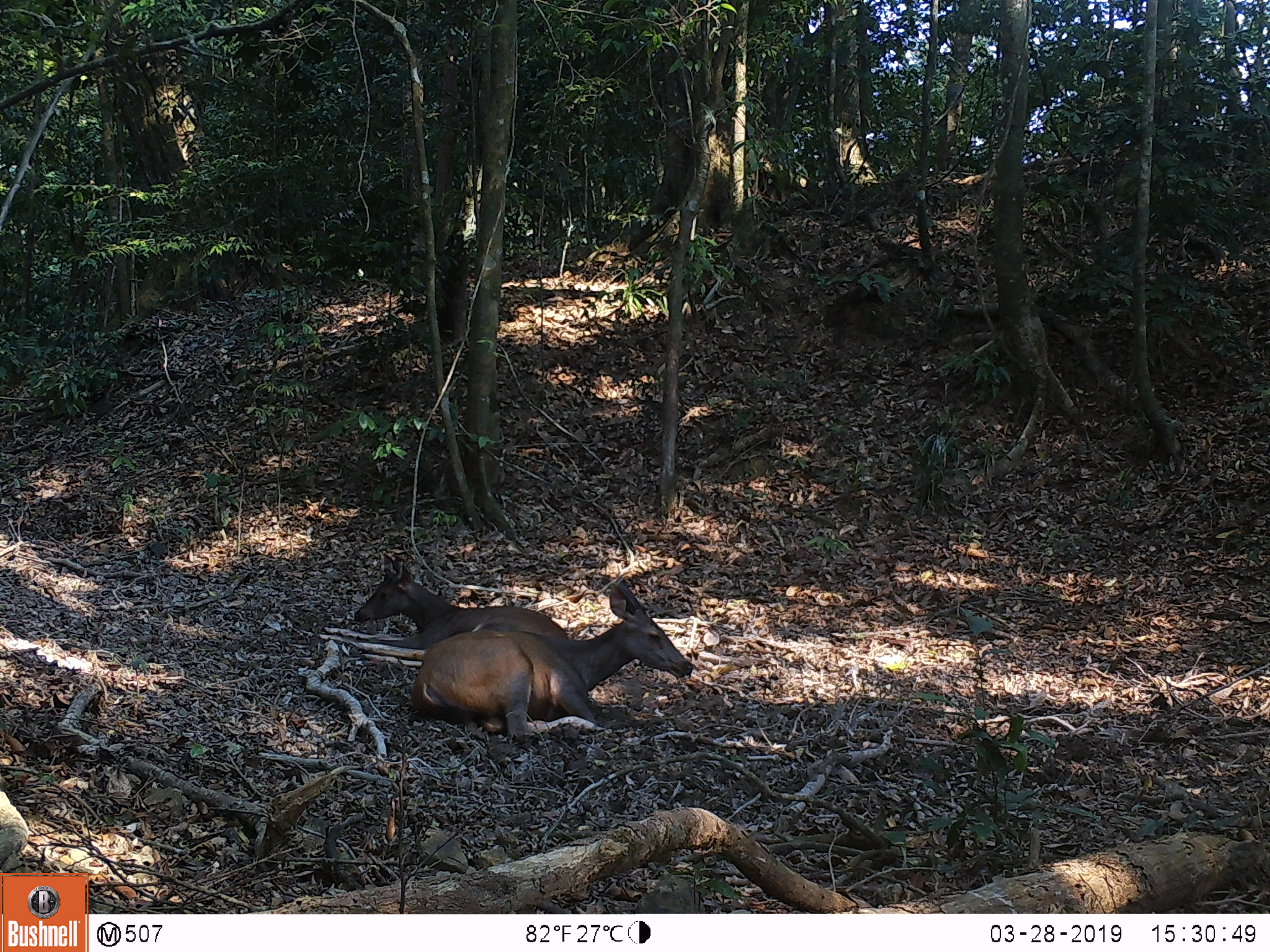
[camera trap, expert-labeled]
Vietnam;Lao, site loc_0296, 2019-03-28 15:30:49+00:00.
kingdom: Animalia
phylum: Chordata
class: Mammalia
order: Artiodactyla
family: Cervidae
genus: Rusa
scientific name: Rusa unicolor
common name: sambar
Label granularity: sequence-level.